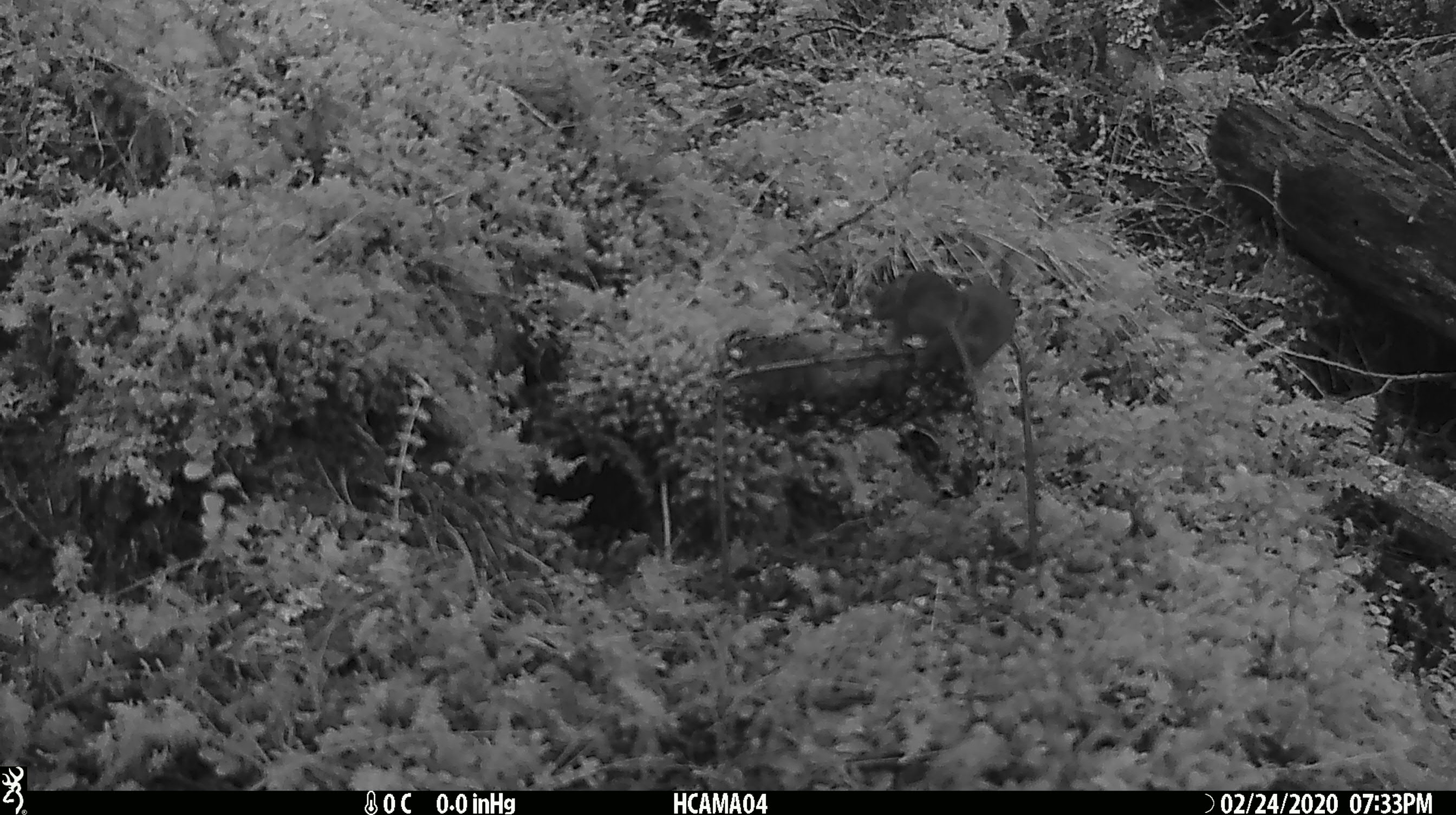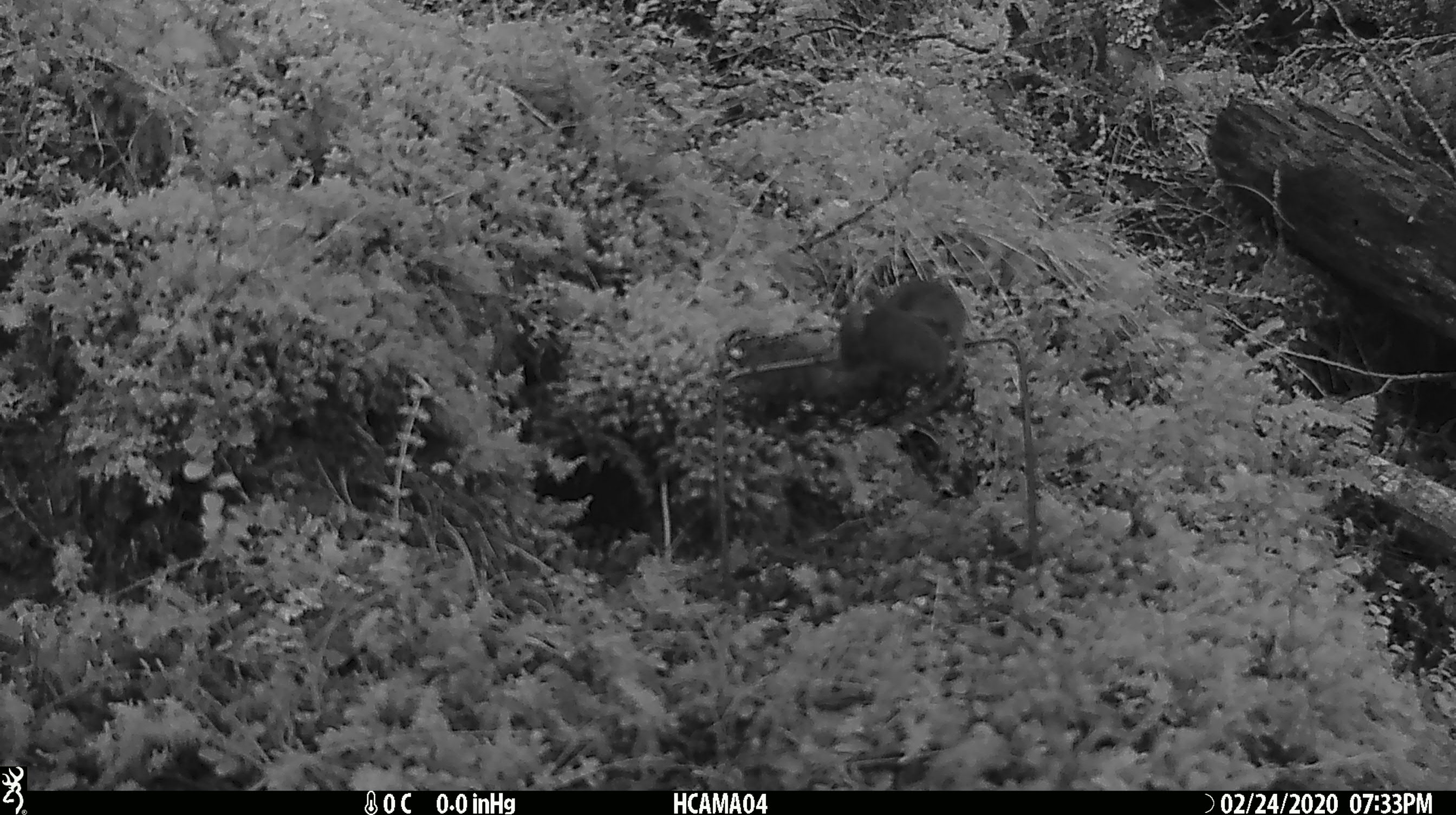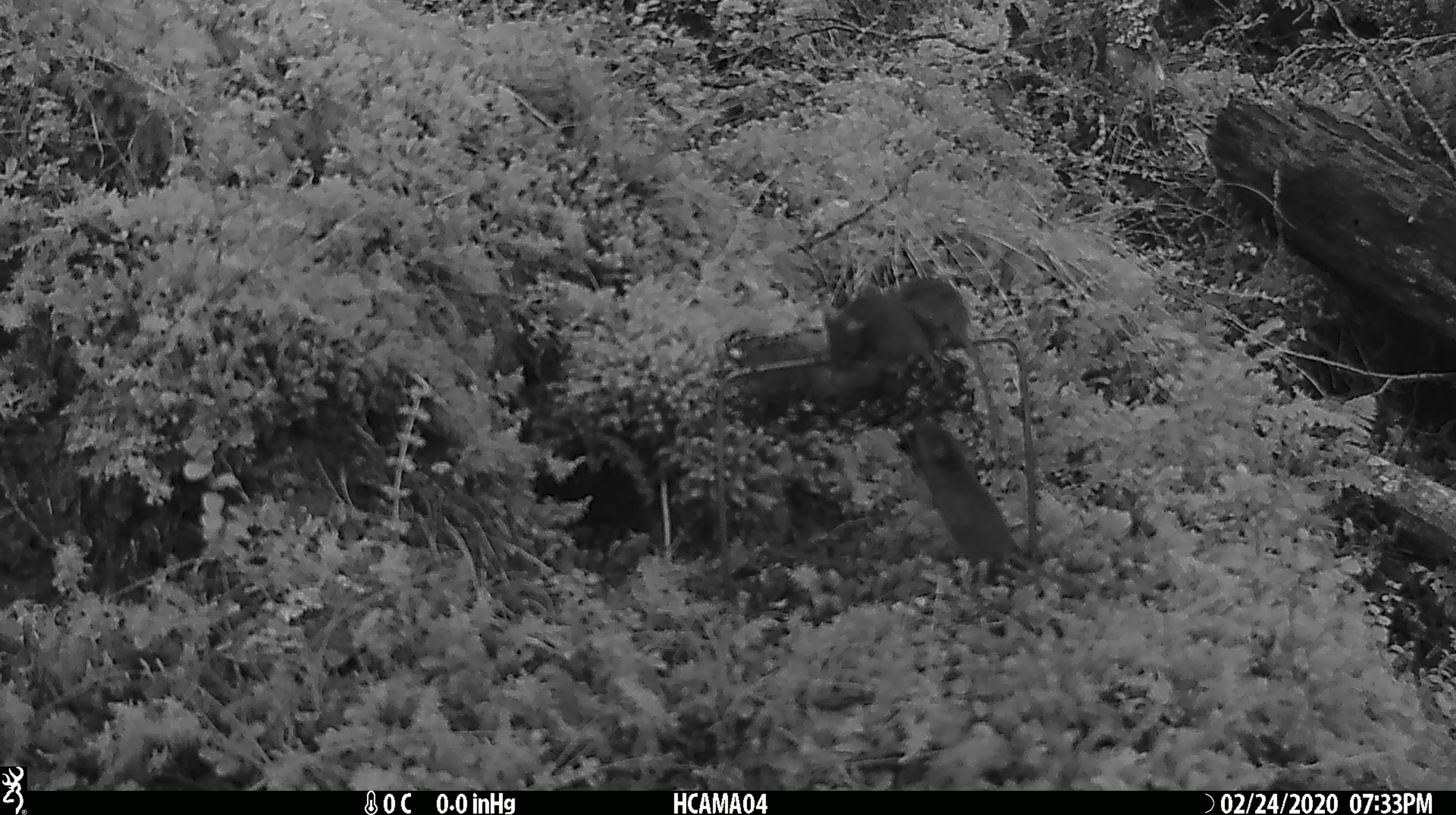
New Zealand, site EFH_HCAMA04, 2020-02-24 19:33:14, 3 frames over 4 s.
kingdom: Animalia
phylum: Chordata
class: Mammalia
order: Rodentia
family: Muridae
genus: Mus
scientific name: Mus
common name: mouse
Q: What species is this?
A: Mouse (Mus).